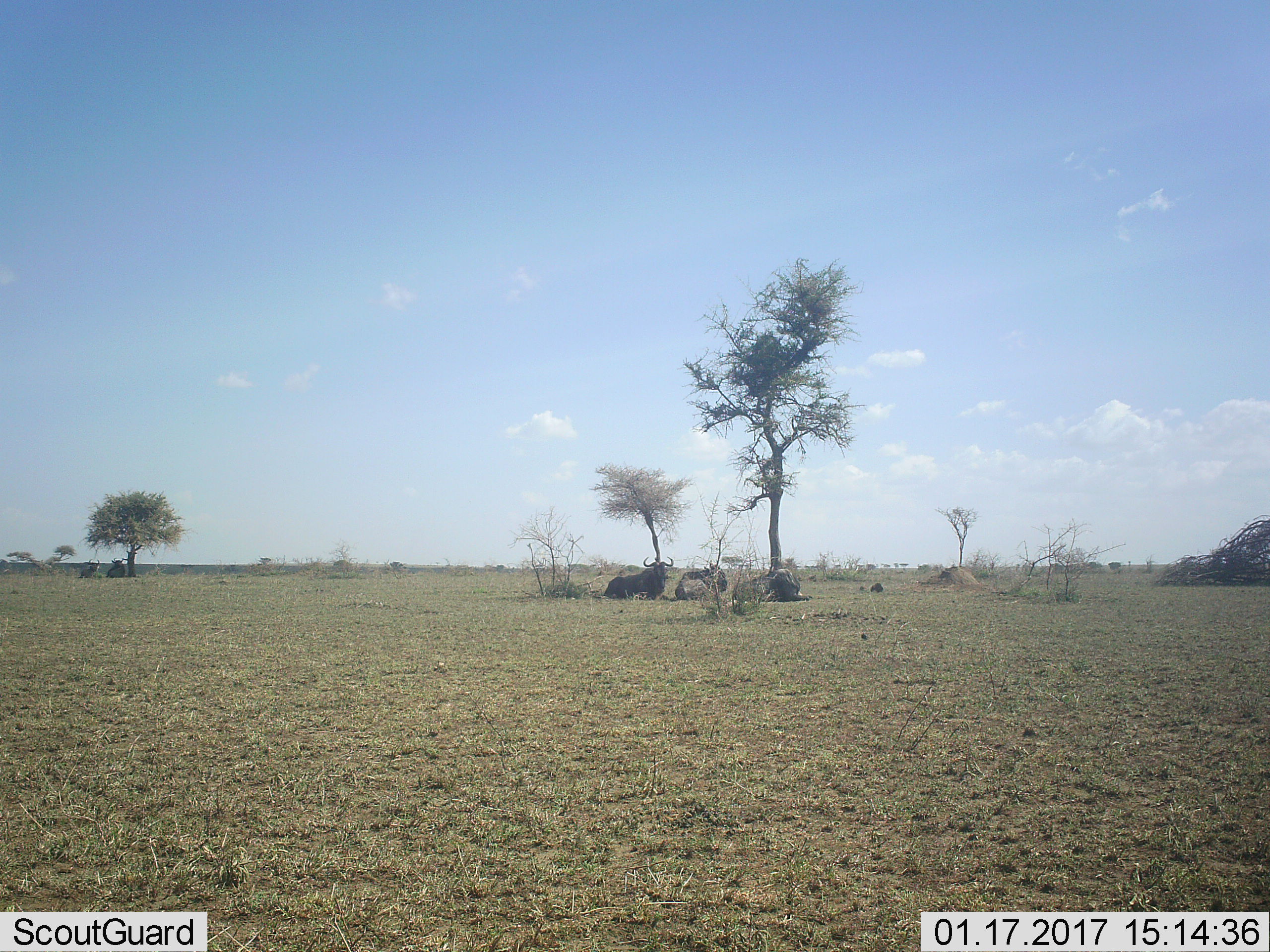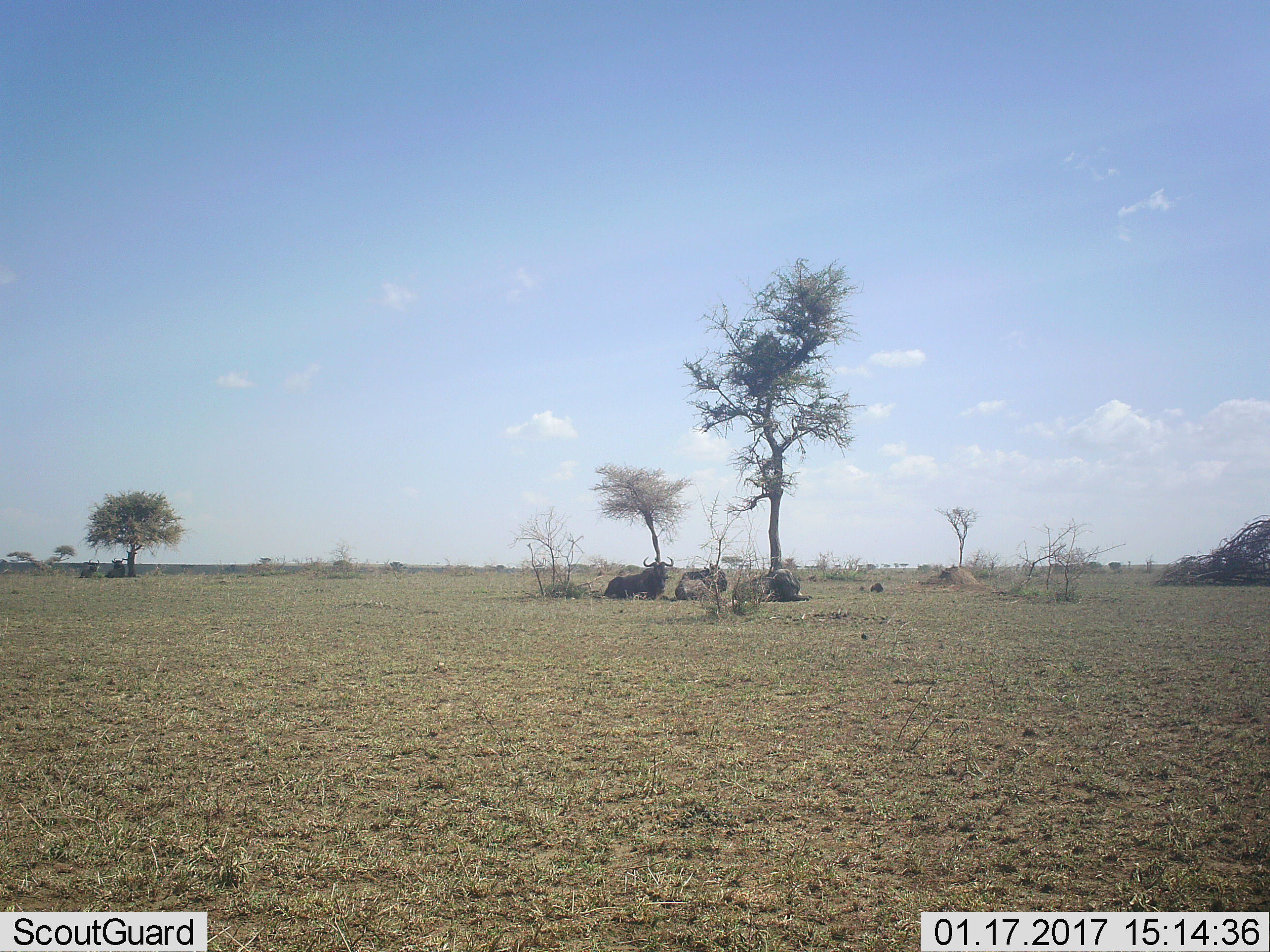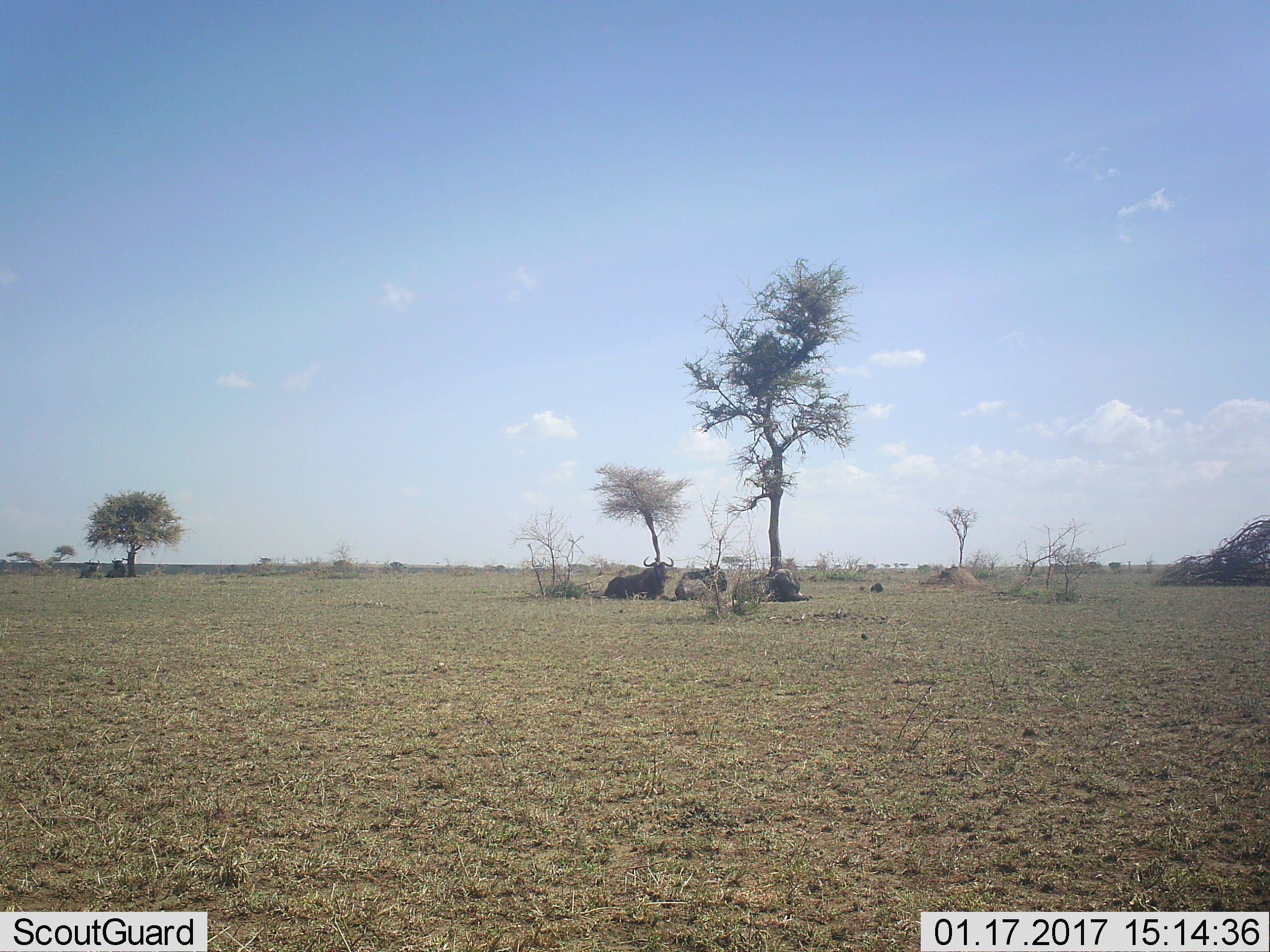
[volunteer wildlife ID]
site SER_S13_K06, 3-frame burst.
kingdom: Animalia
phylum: Chordata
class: Mammalia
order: Artiodactyla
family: Bovidae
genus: Connochaetes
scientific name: Connochaetes taurinus taurinus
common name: blue wildebeest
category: wildebeestblue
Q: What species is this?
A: Wildebeestblue (blue wildebeest) (Connochaetes taurinus taurinus).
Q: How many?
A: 5.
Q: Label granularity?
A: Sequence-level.